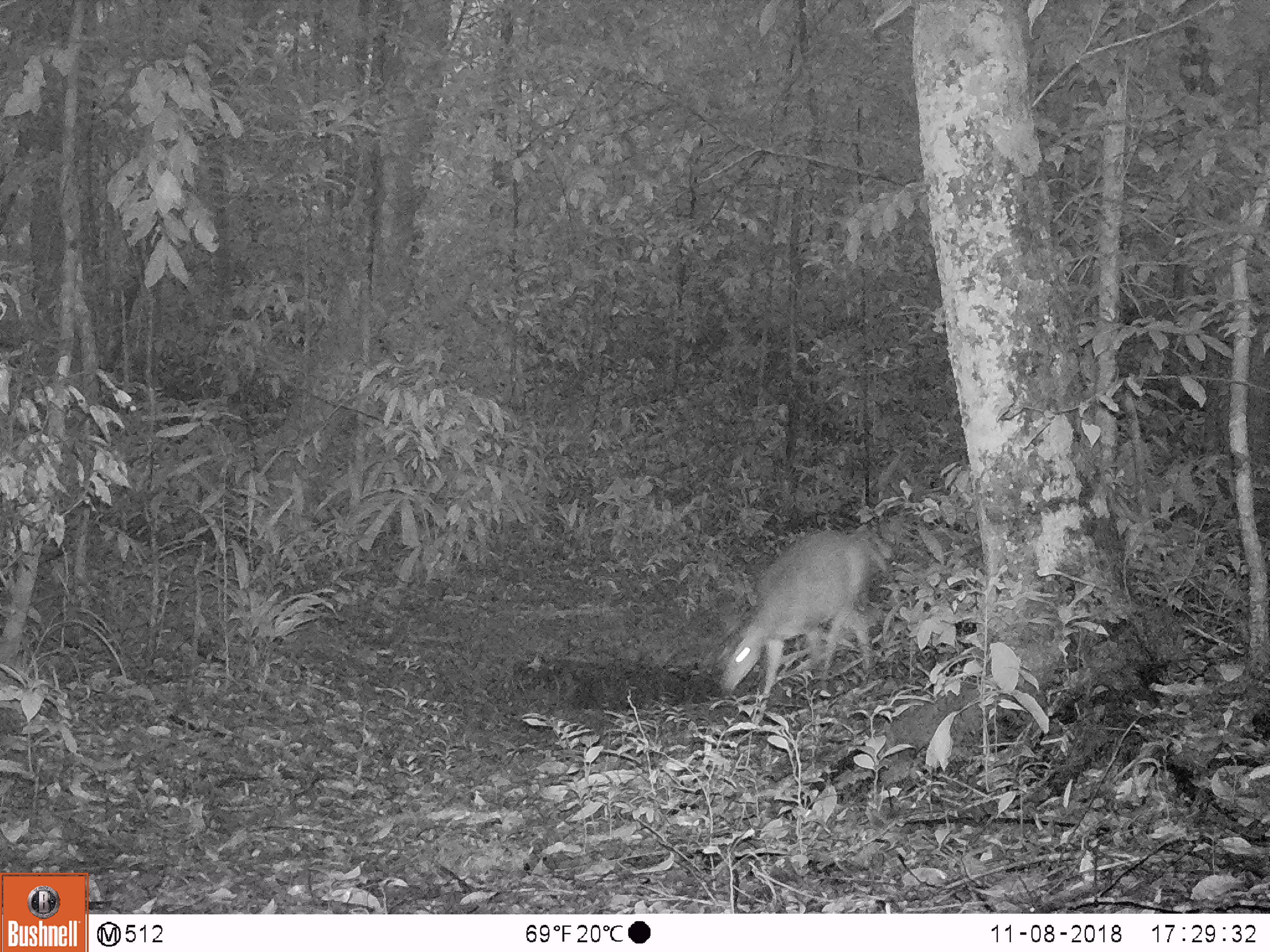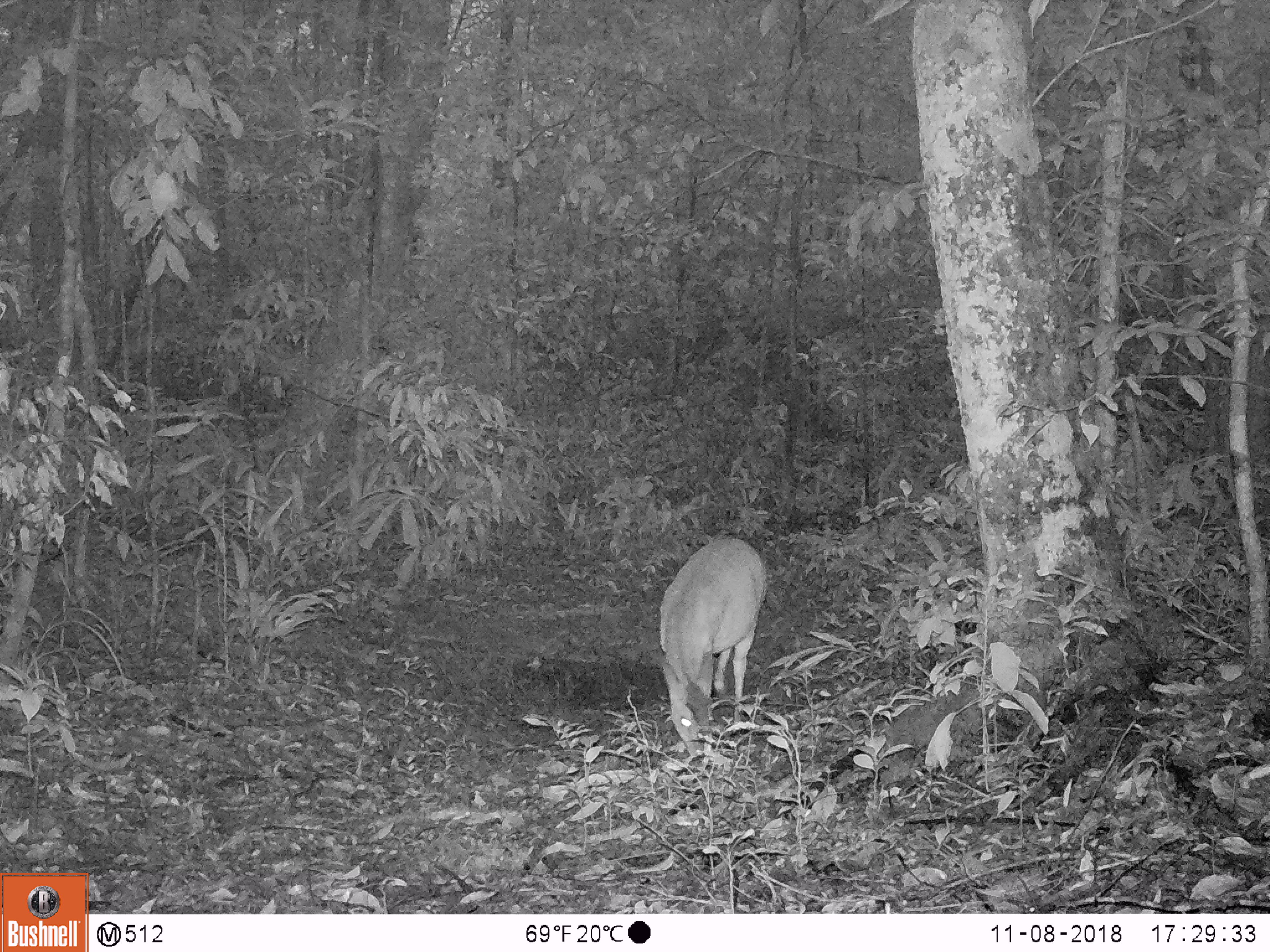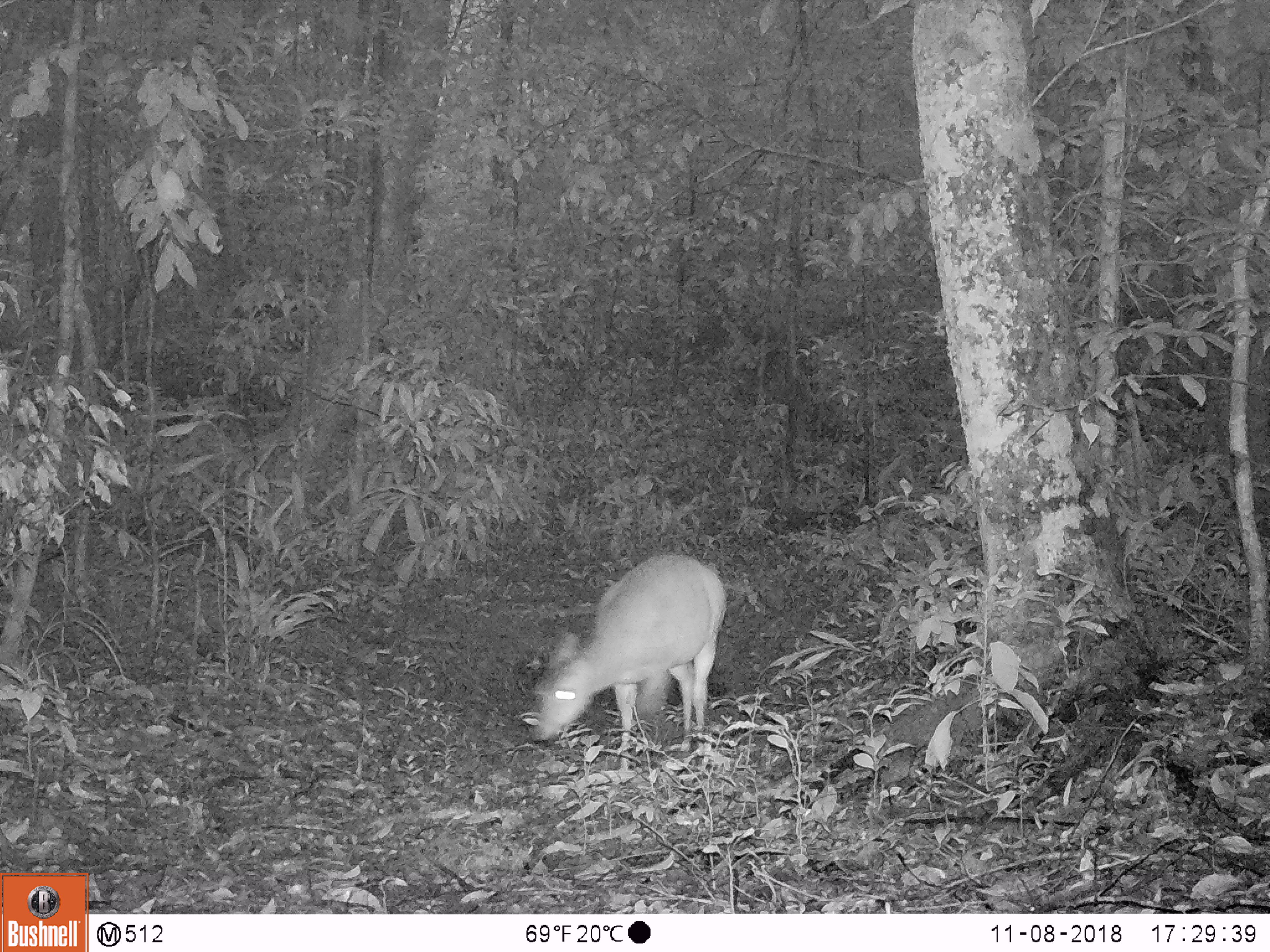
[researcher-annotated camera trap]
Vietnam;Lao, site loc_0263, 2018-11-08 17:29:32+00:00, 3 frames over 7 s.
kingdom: Animalia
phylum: Chordata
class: Mammalia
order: Artiodactyla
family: Cervidae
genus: Muntiacus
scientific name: Muntiacus vuquangensis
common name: large-antlered muntjac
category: large antlered muntjac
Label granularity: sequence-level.